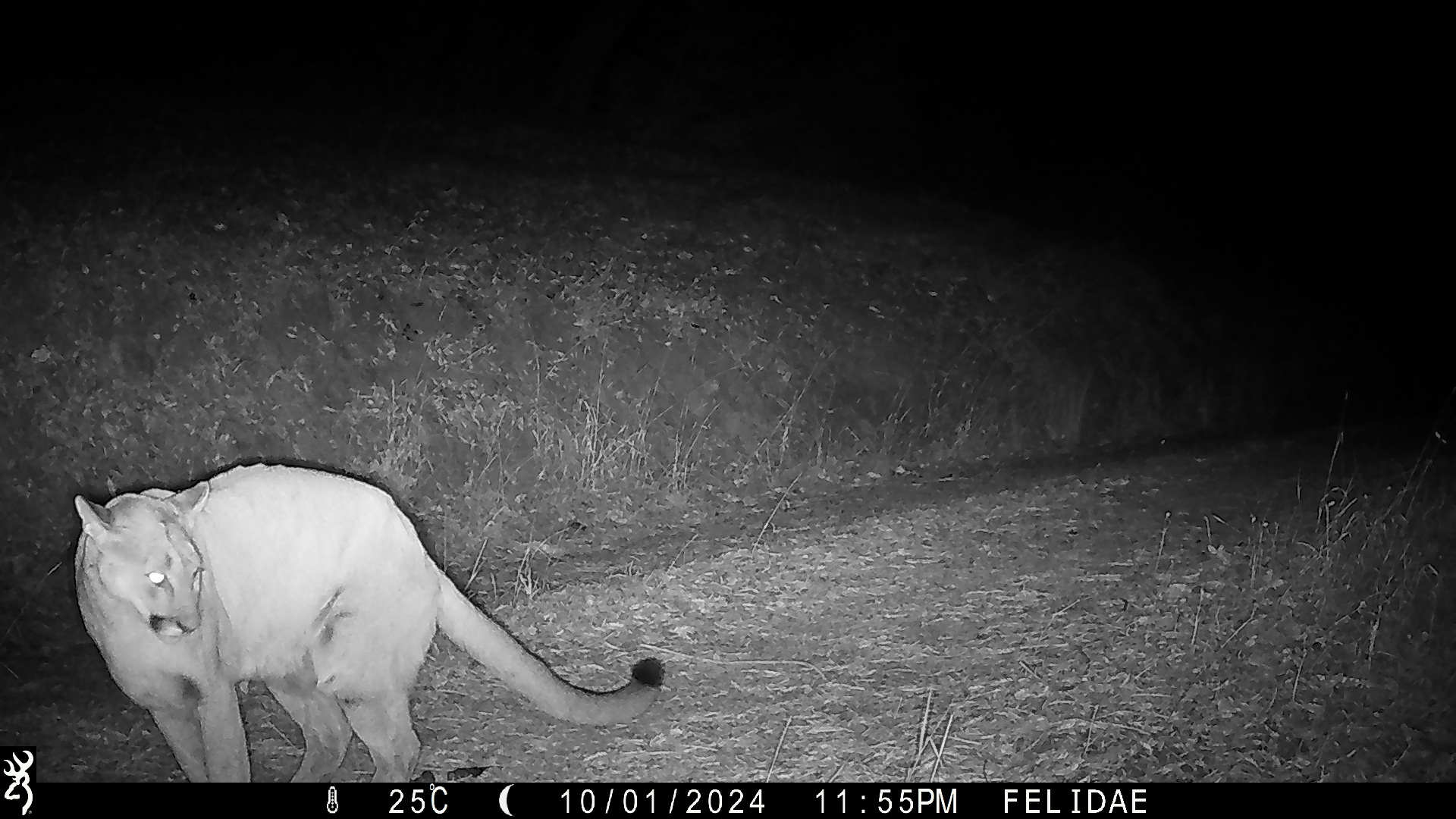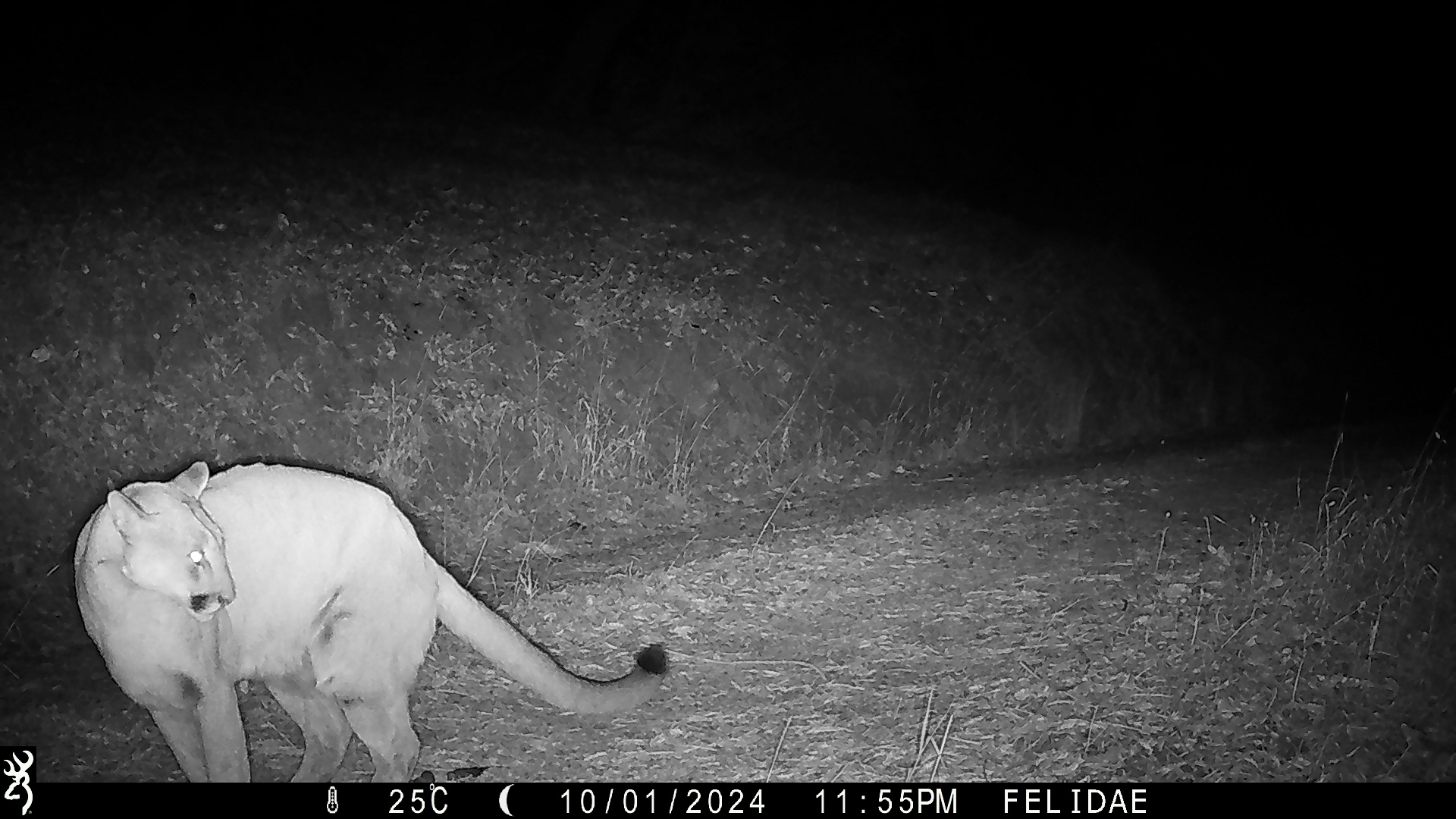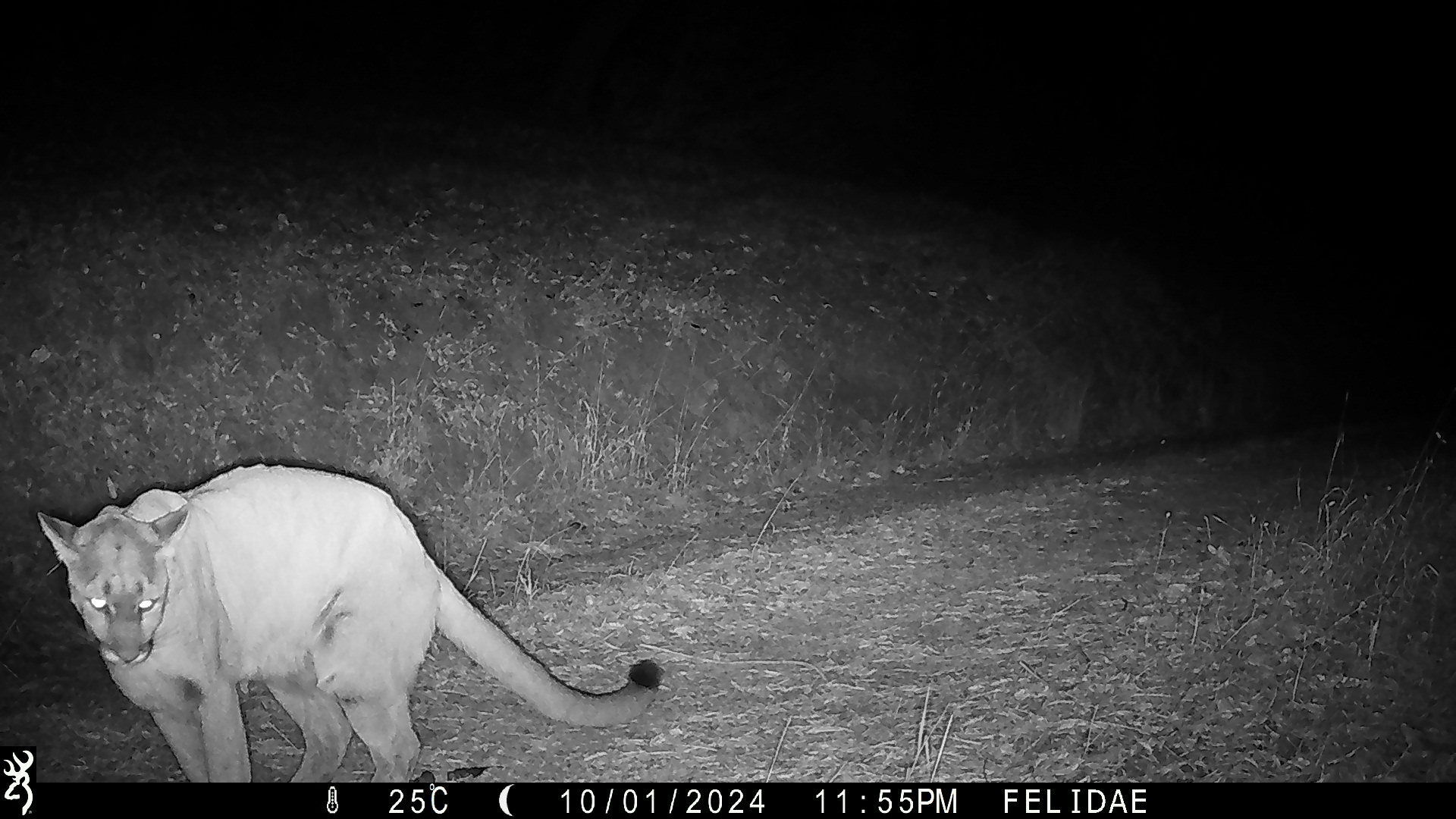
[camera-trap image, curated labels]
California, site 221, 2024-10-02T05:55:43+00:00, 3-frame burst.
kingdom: Animalia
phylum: Chordata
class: Mammalia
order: Carnivora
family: Felidae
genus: Puma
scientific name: Puma concolor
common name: puma